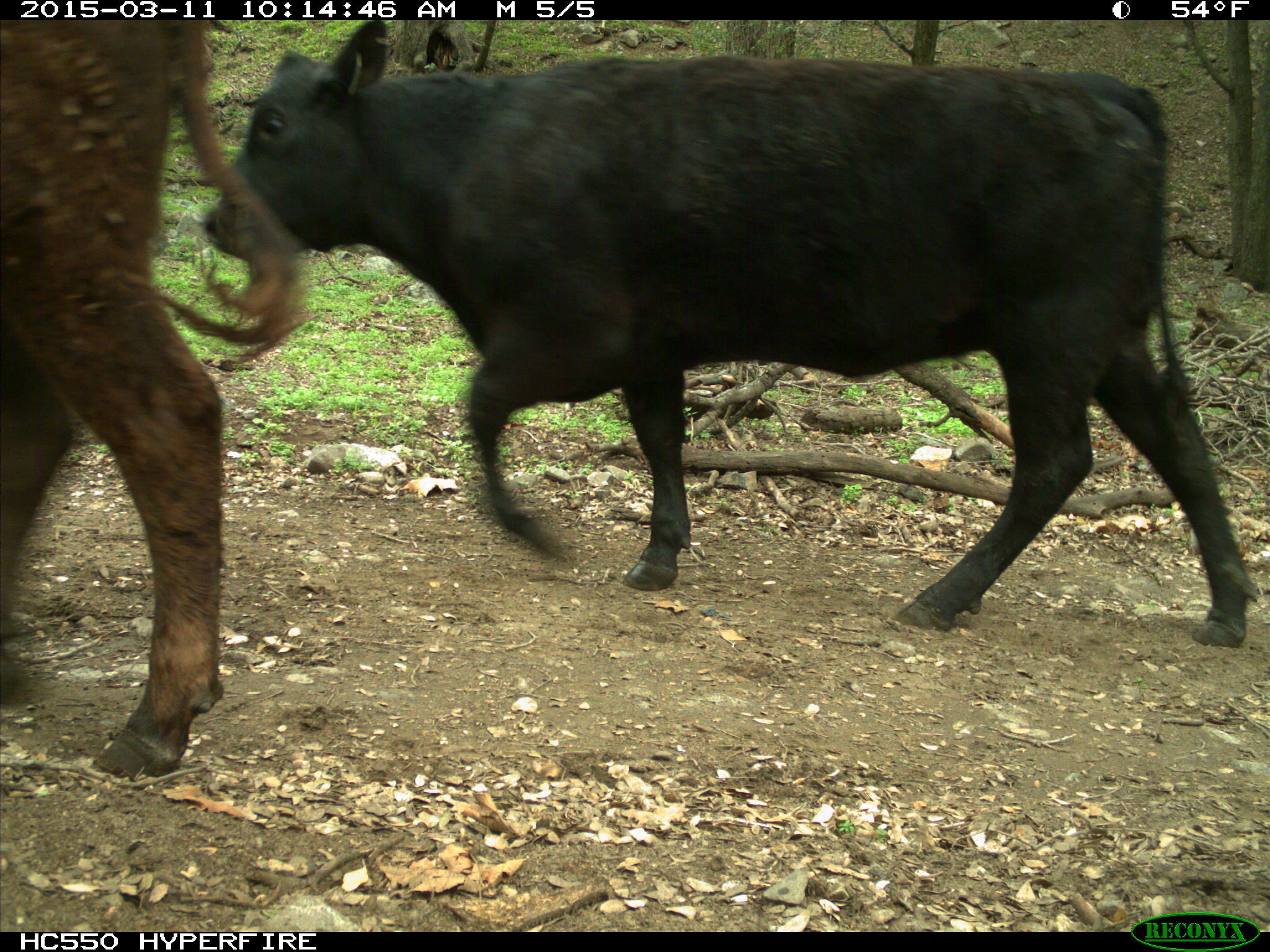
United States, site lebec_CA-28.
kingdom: Animalia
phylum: Chordata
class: Mammalia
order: Artiodactyla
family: Bovidae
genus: Bos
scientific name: Bos taurus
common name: domestic cow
Bos taurus (domestic cow).